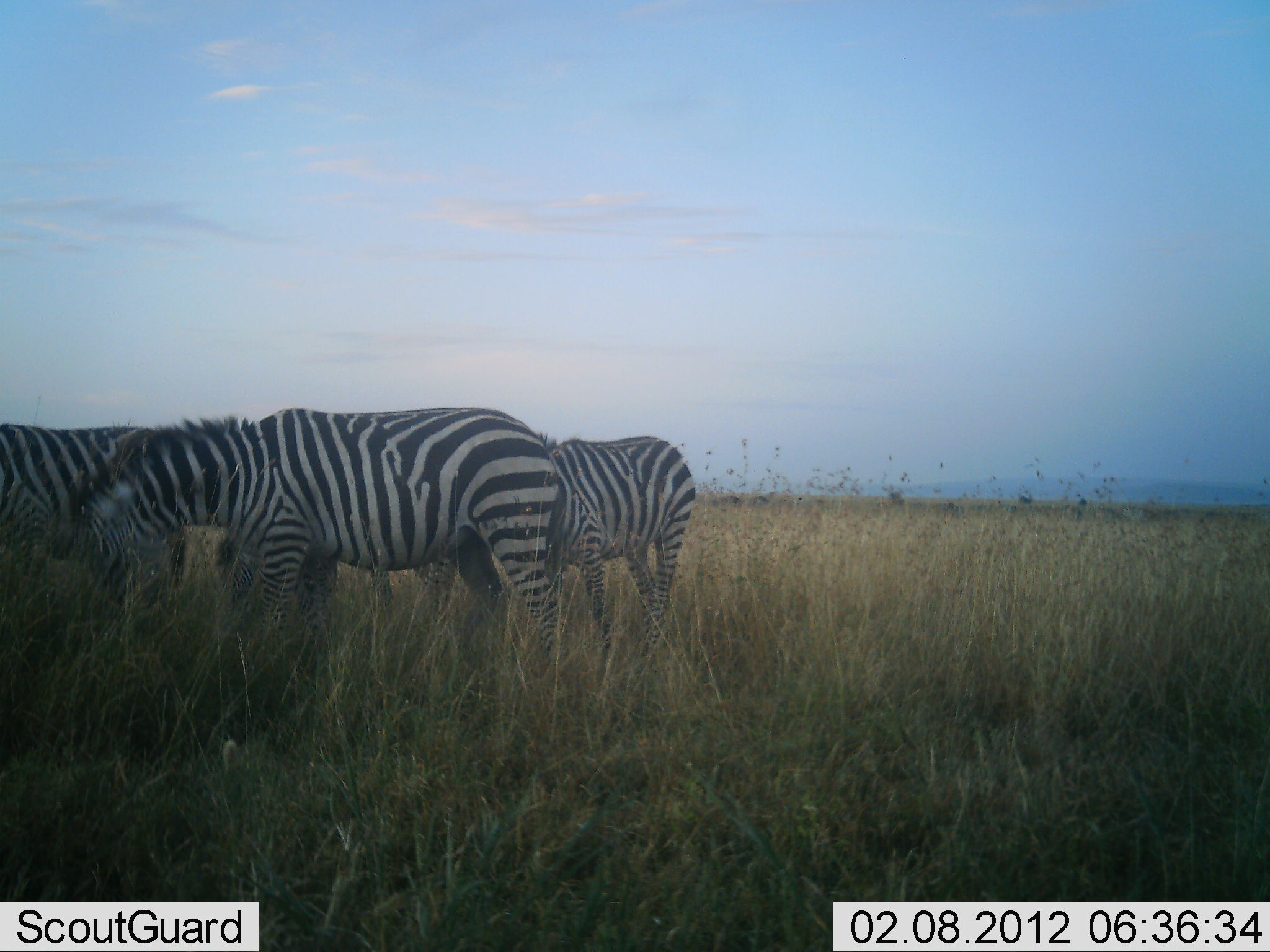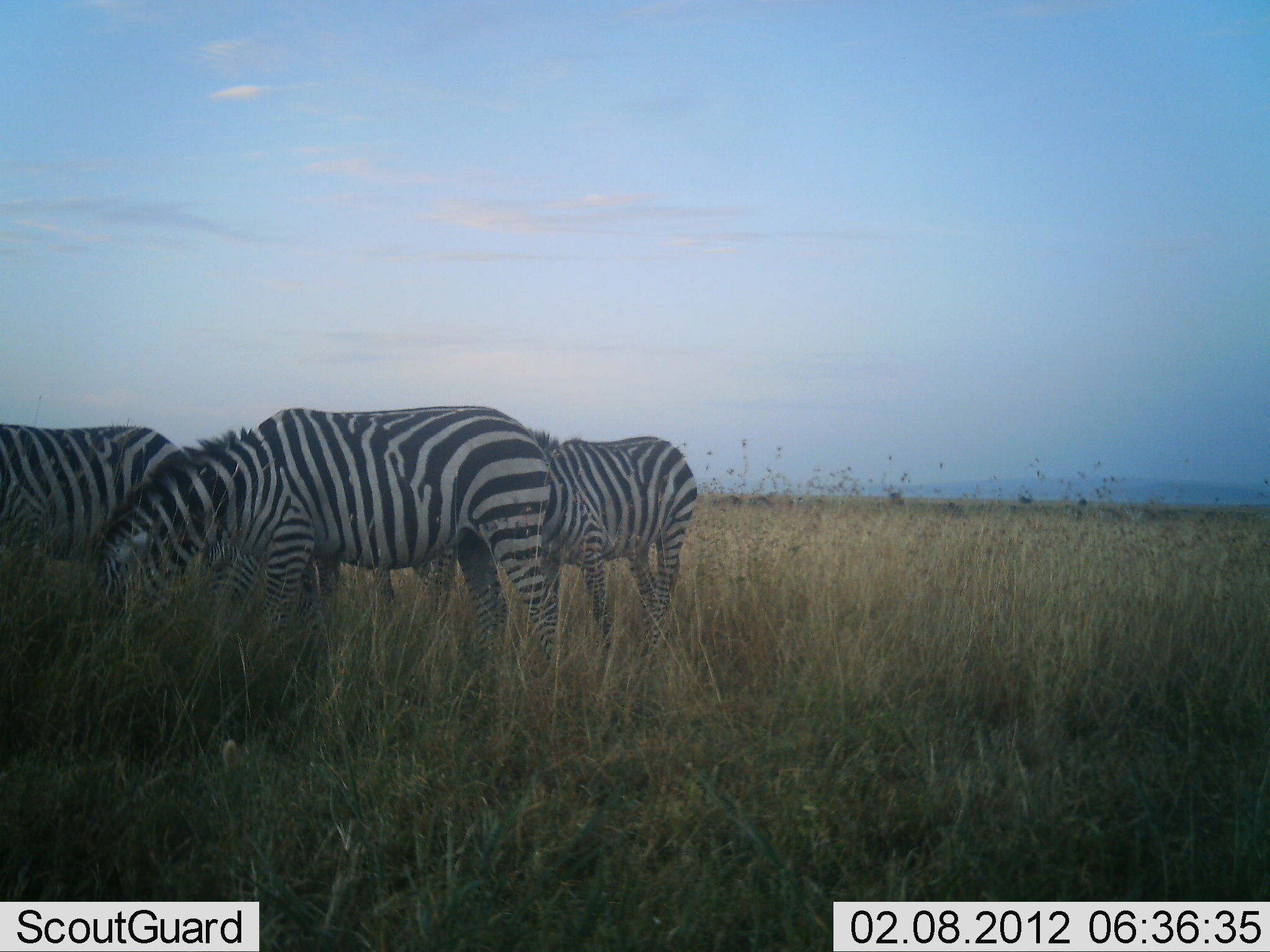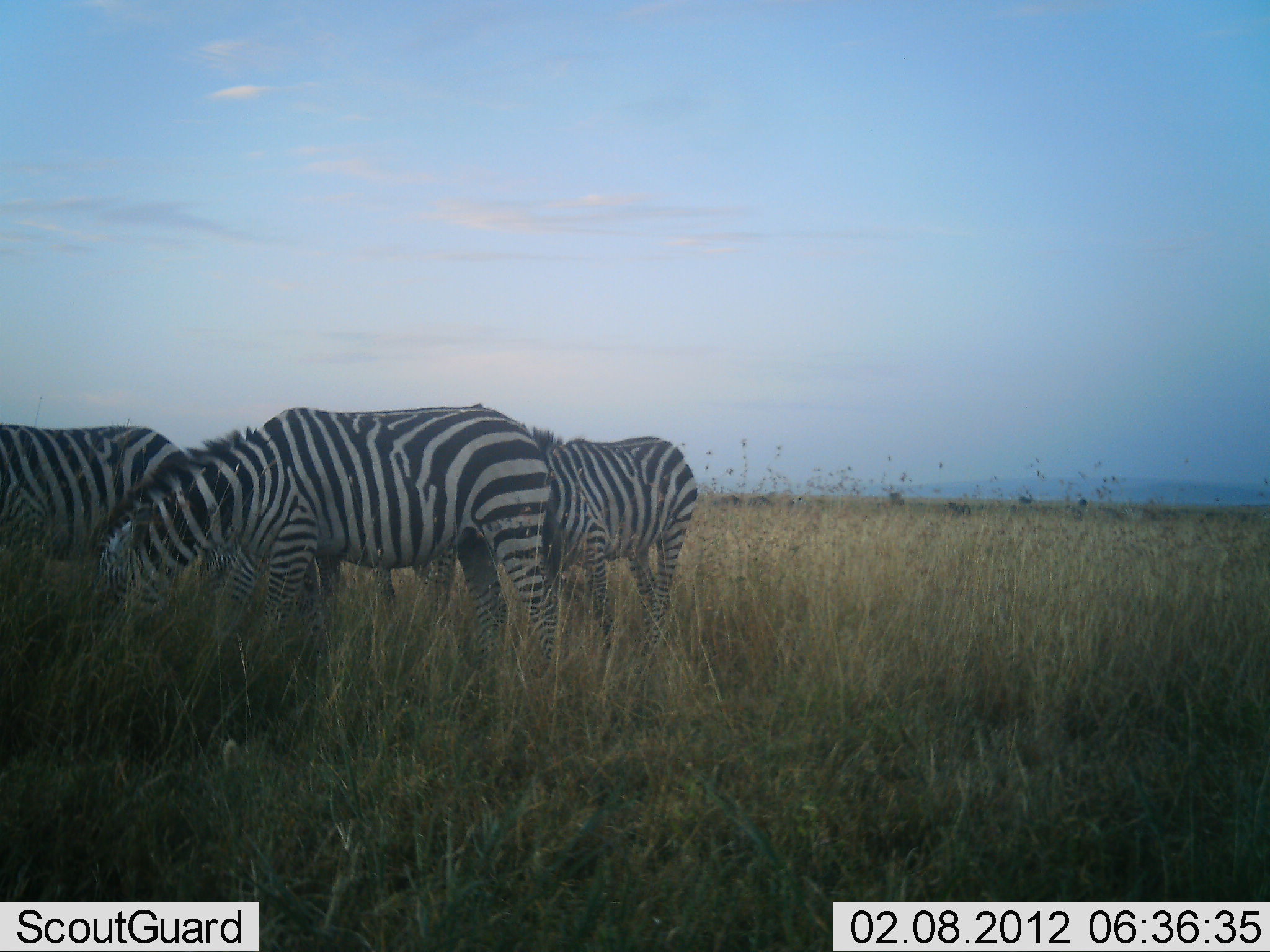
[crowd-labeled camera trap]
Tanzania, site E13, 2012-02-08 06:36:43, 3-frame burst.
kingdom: Animalia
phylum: Chordata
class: Mammalia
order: Perissodactyla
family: Equidae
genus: Equus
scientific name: Equus quagga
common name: plains zebra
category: zebra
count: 4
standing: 31%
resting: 0%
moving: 0%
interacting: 0%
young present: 0%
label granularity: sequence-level